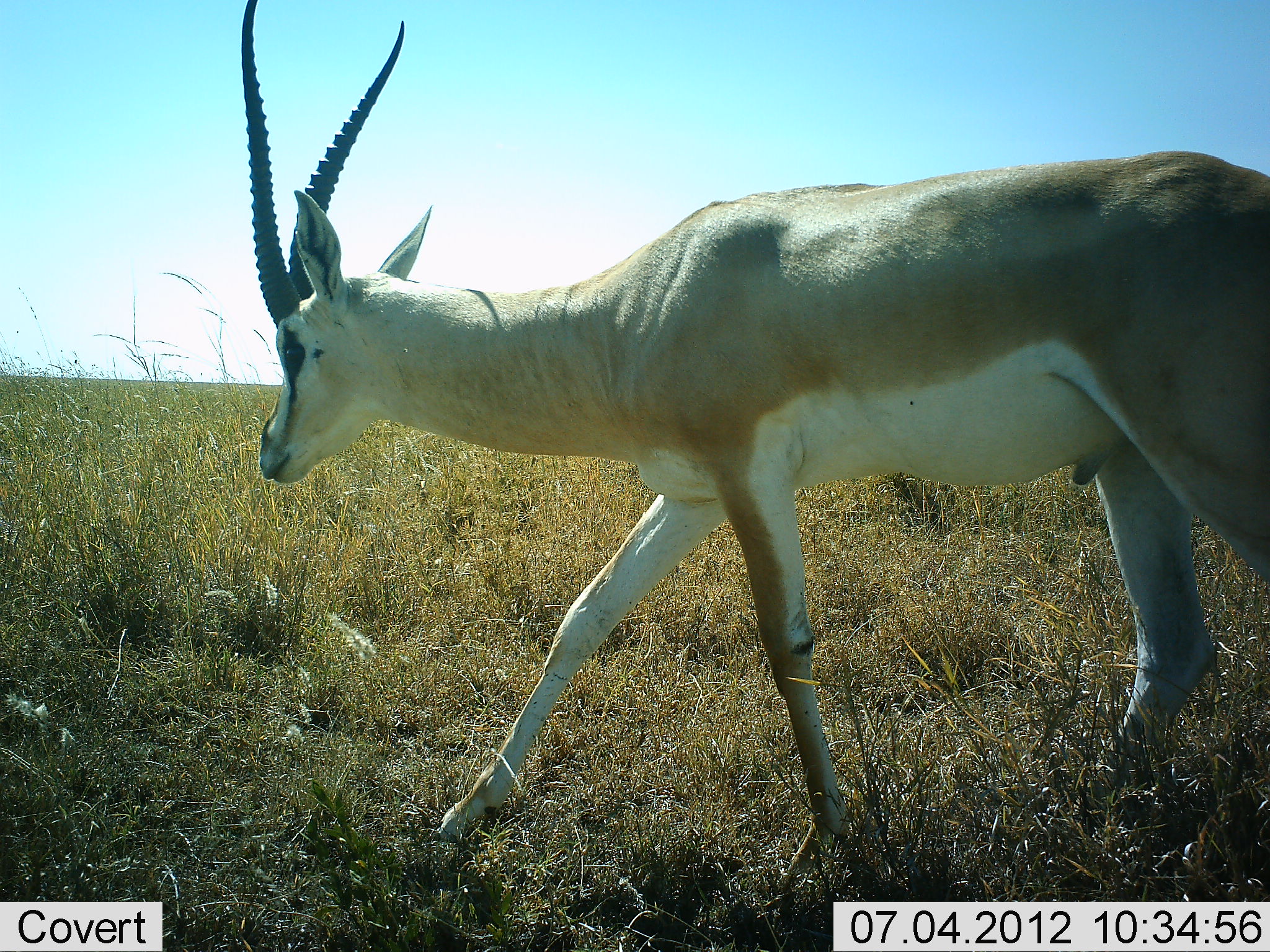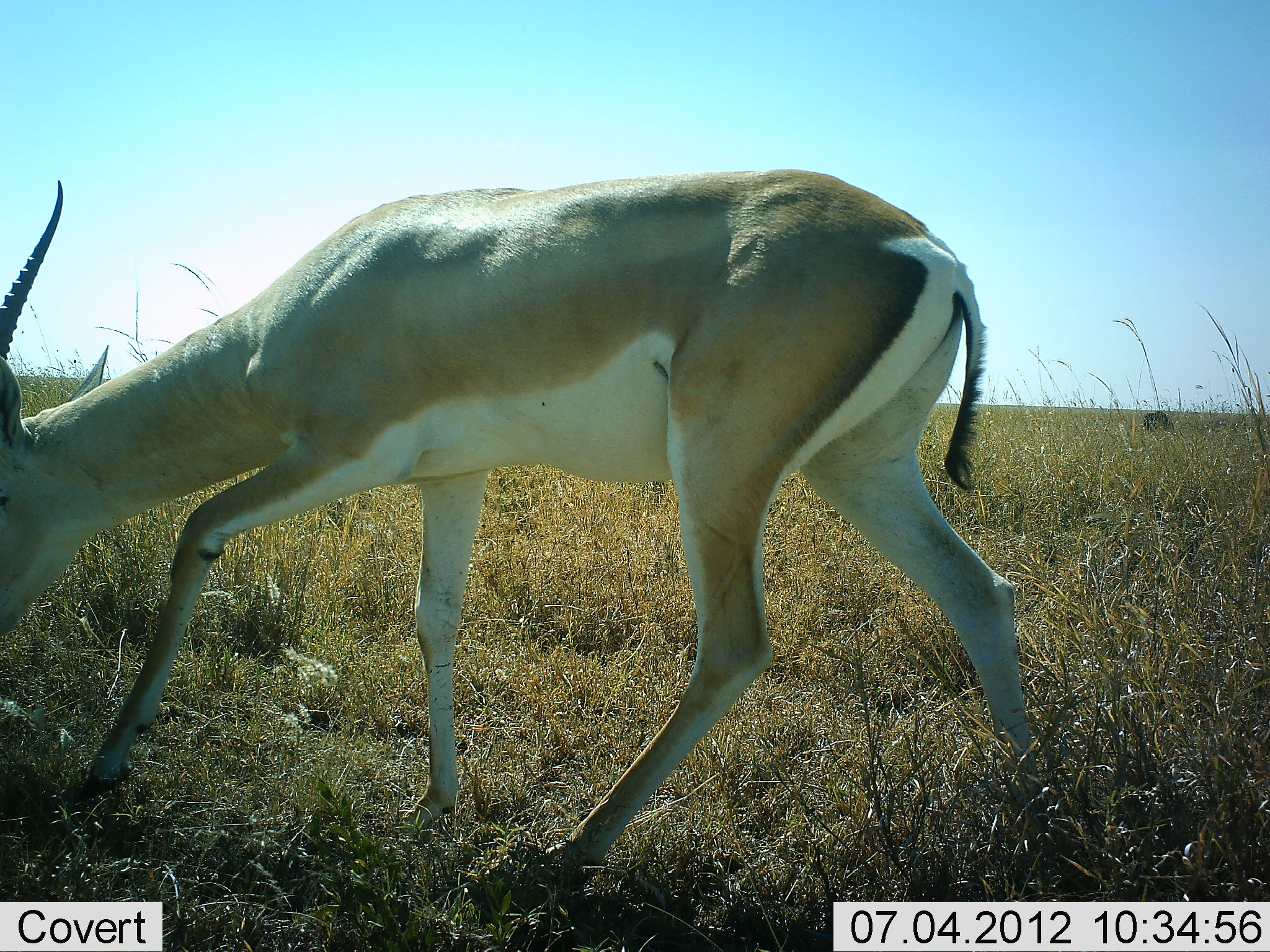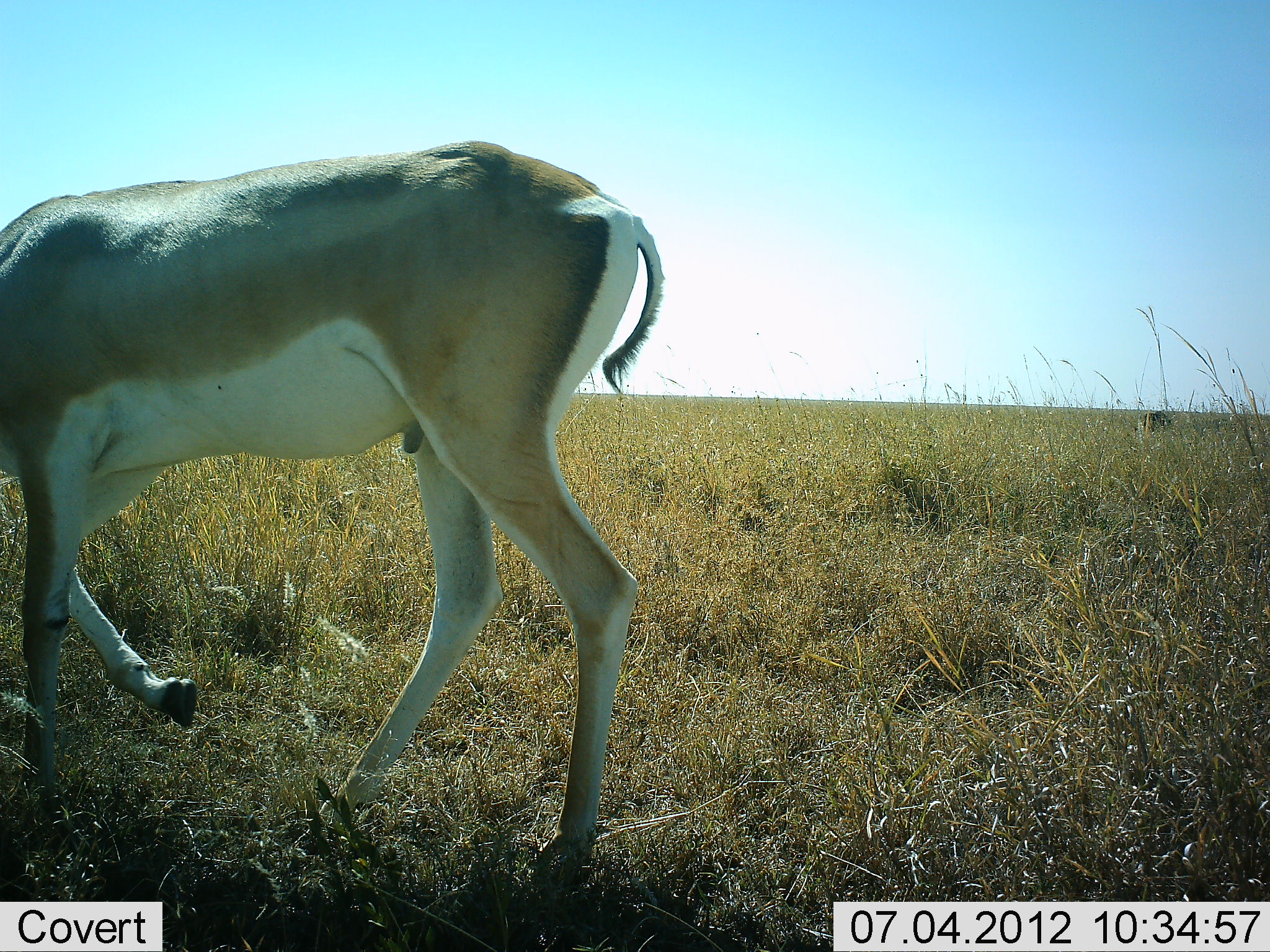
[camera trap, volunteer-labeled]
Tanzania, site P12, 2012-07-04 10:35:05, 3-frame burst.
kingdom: Animalia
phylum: Chordata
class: Mammalia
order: Artiodactyla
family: Bovidae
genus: Nanger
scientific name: Nanger granti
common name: grant's gazelle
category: gazellegrants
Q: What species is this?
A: Gazellegrants (grant's gazelle) (Nanger granti).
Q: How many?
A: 1.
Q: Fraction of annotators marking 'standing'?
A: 0%.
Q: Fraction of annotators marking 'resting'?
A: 0%.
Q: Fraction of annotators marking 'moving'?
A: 100%.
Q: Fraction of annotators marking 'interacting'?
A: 0%.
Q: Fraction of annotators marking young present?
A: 0%.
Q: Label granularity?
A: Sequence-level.